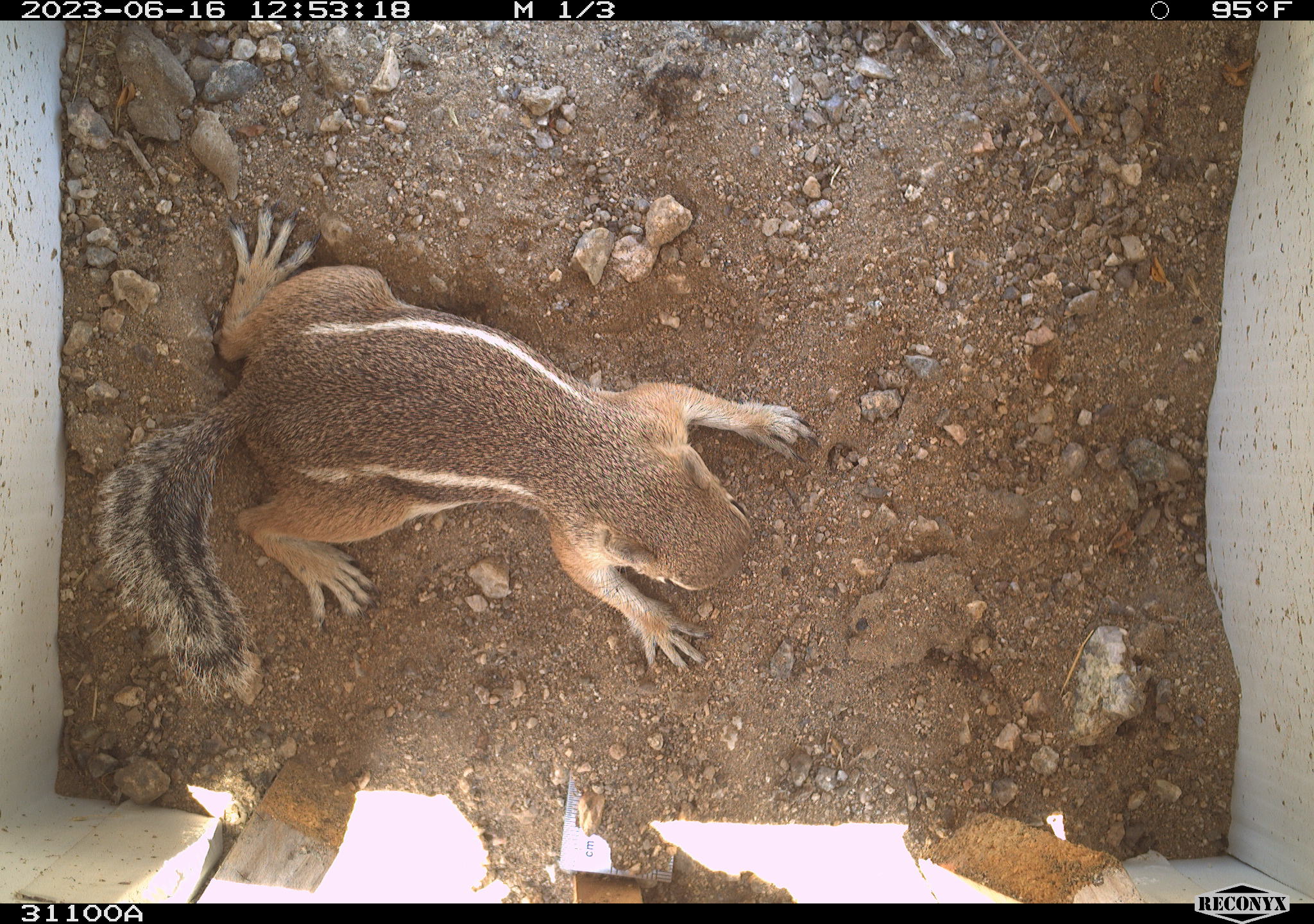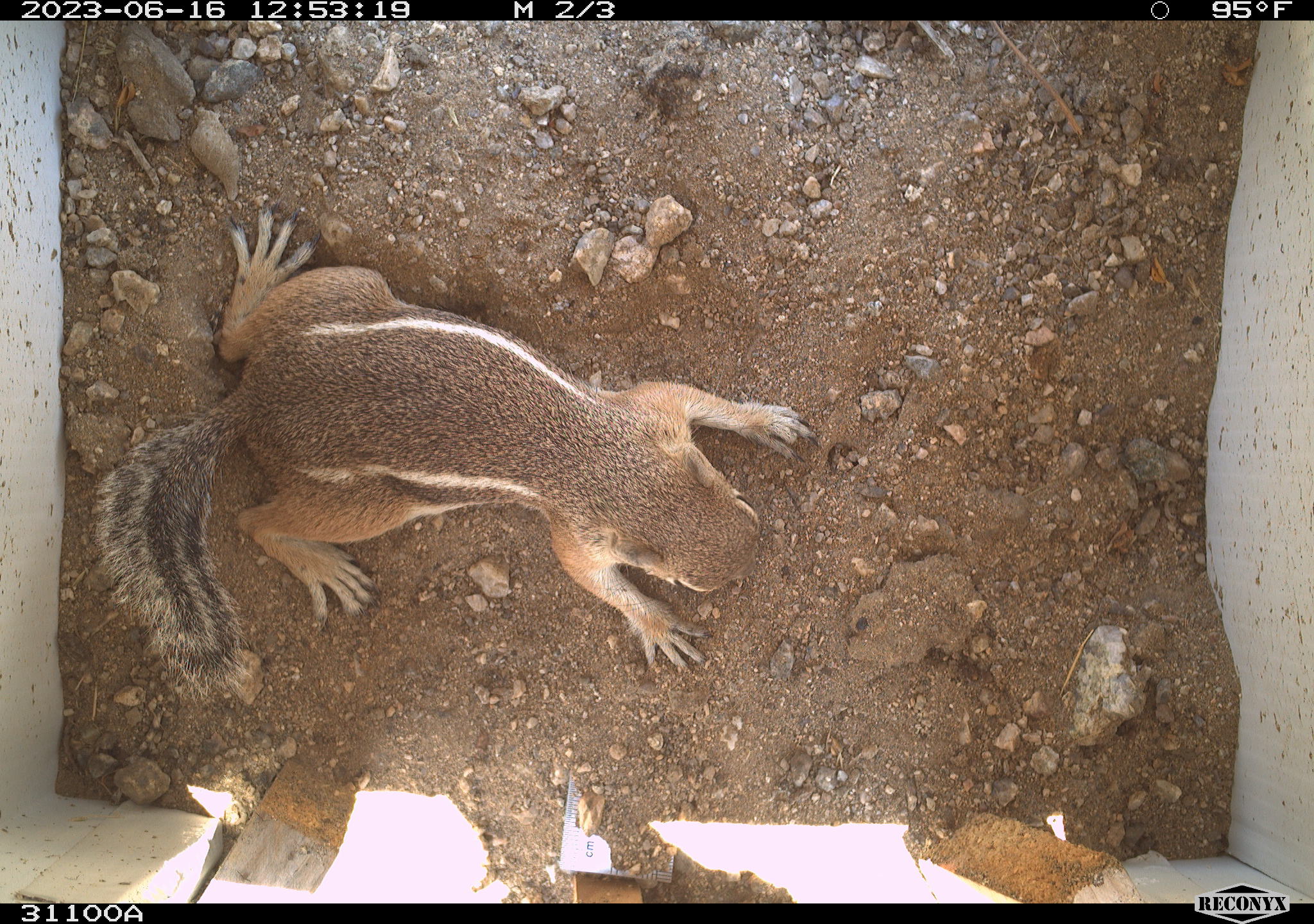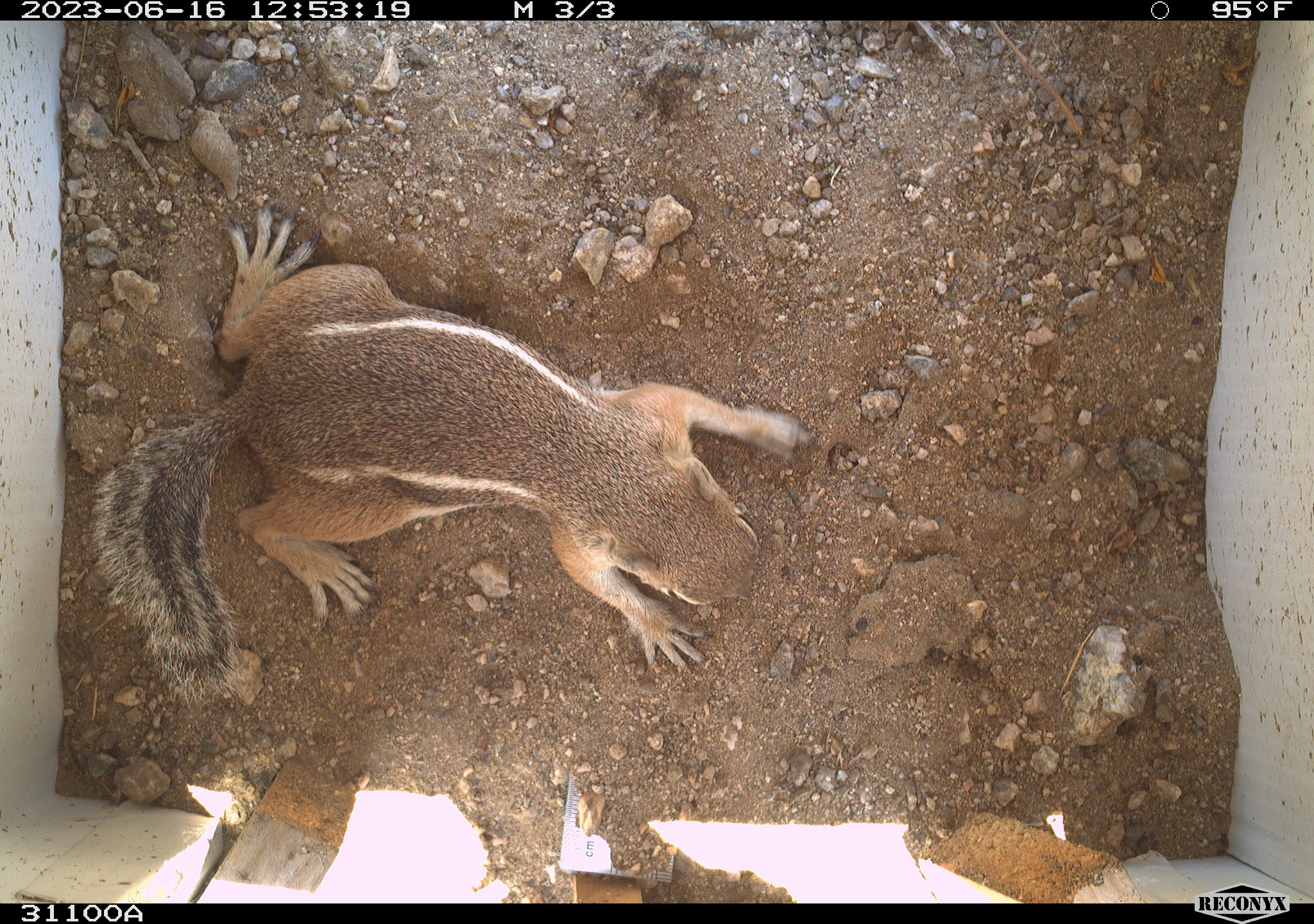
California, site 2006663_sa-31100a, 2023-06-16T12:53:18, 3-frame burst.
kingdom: Animalia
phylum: Chordata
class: Mammalia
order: Rodentia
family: Sciuridae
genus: Ammospermophilus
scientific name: Ammospermophilus leucurus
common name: white-tailed antelope squirrel